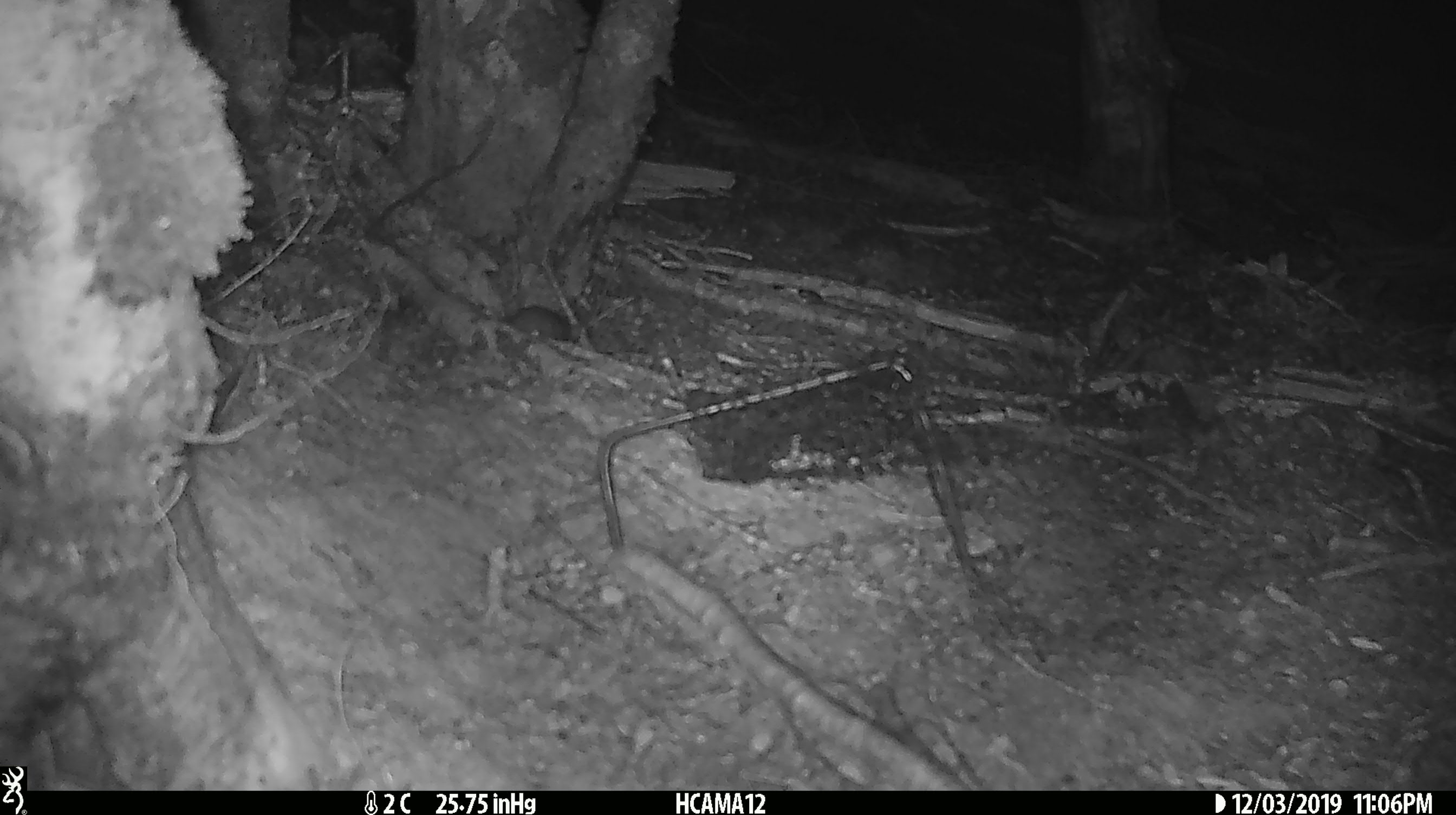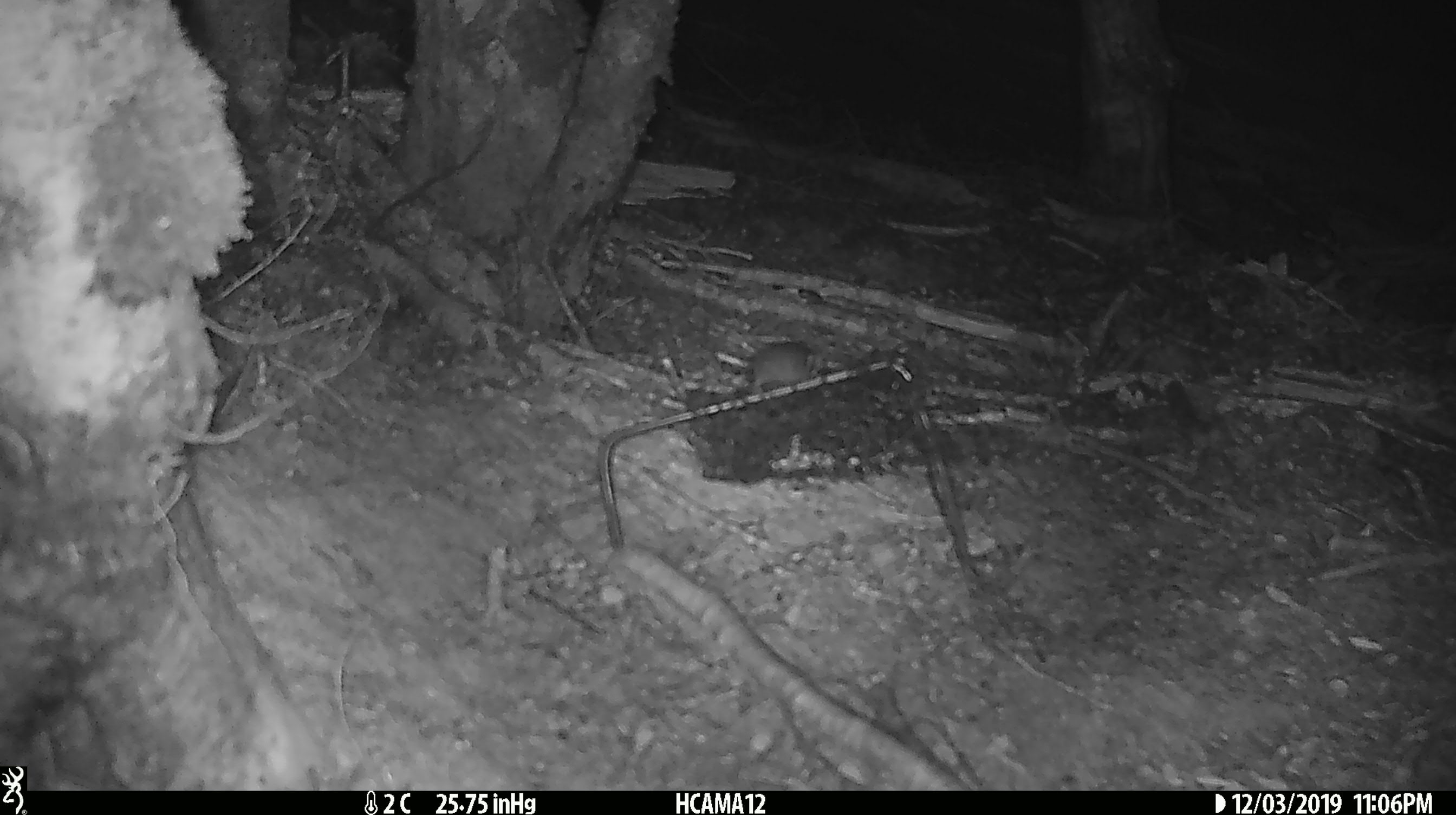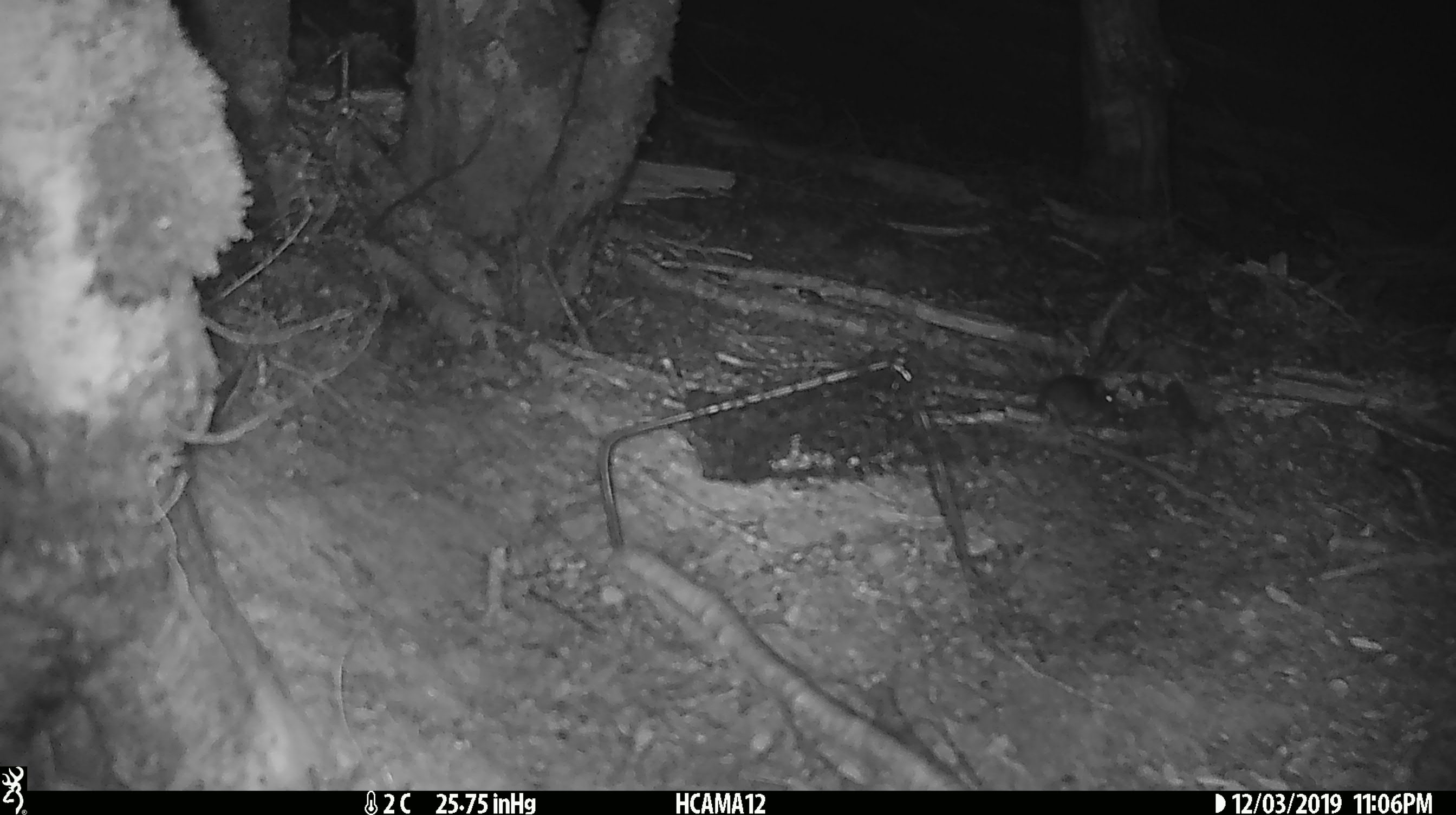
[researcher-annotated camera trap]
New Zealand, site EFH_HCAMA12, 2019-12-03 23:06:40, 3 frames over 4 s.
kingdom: Animalia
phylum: Chordata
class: Mammalia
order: Rodentia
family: Muridae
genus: Mus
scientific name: Mus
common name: mouse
Mouse (Mus).